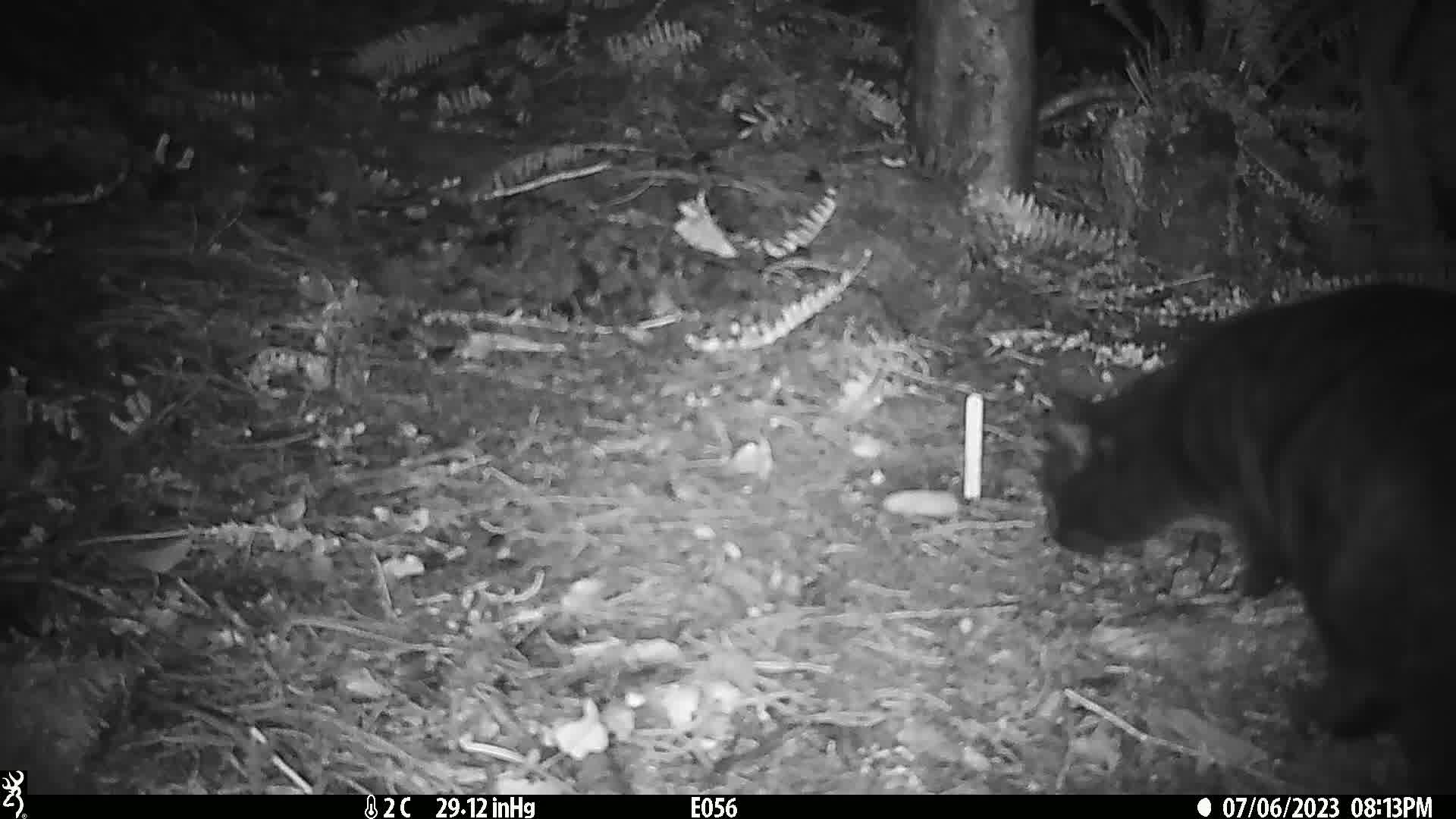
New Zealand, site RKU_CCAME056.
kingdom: Animalia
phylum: Chordata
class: Mammalia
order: Carnivora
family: Felidae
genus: Felis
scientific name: Felis catus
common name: domestic cat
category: cat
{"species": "cat (domestic cat) (Felis catus)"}